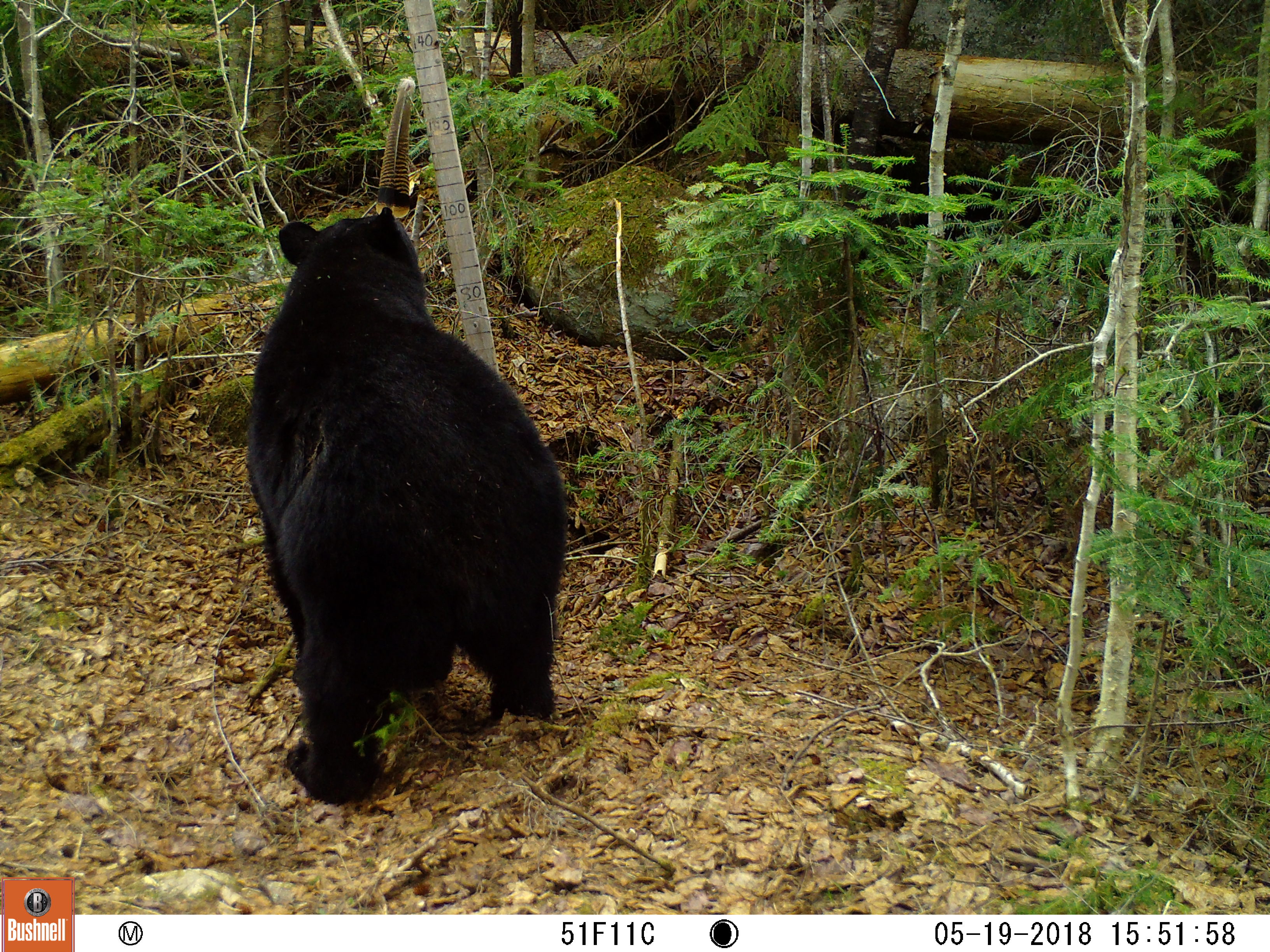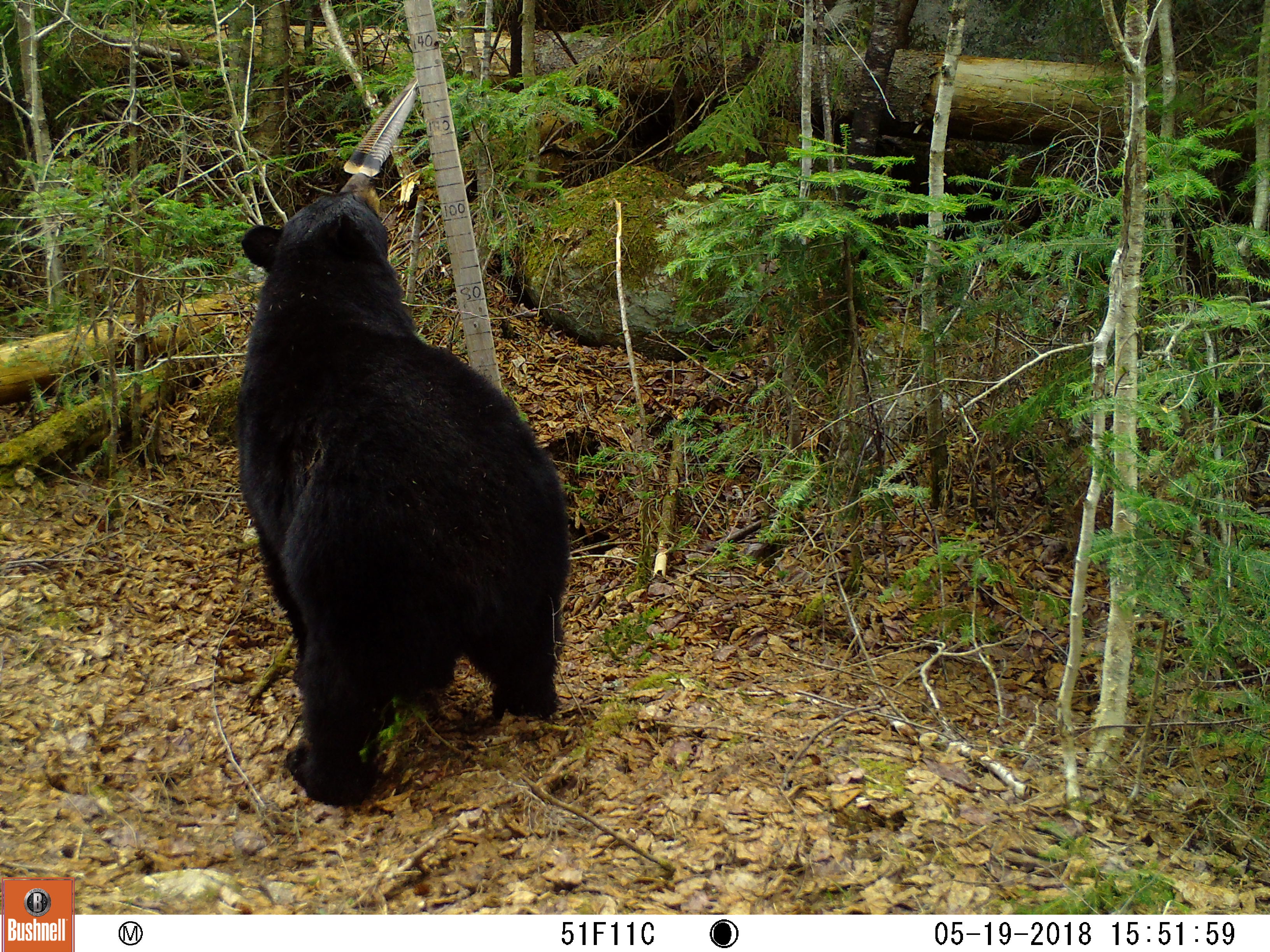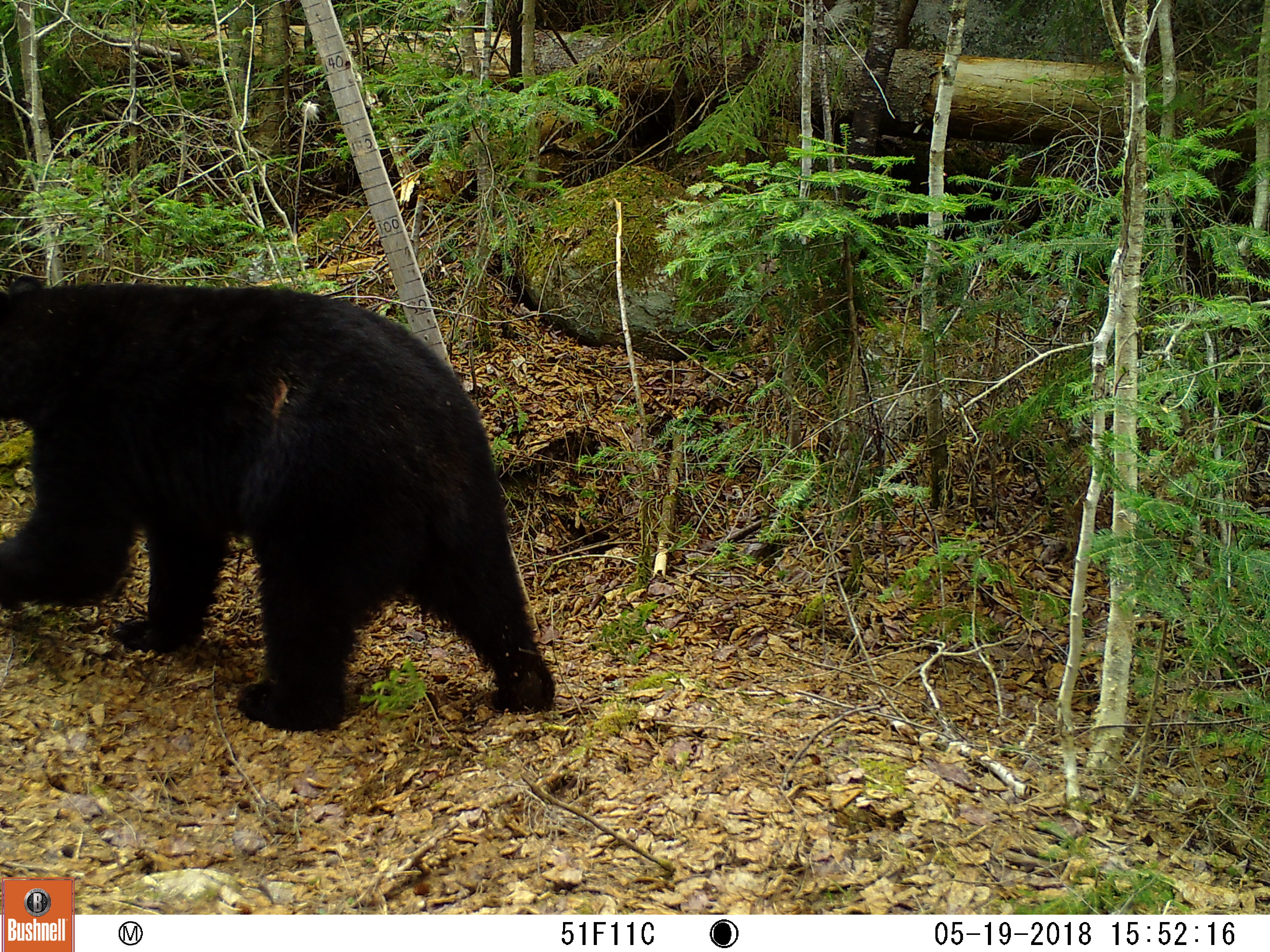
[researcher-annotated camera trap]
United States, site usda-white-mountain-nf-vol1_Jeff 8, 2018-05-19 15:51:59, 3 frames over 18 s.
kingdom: Animalia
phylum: Chordata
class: Mammalia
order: Carnivora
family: Ursidae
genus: Ursus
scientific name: Ursus americanus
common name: black bear